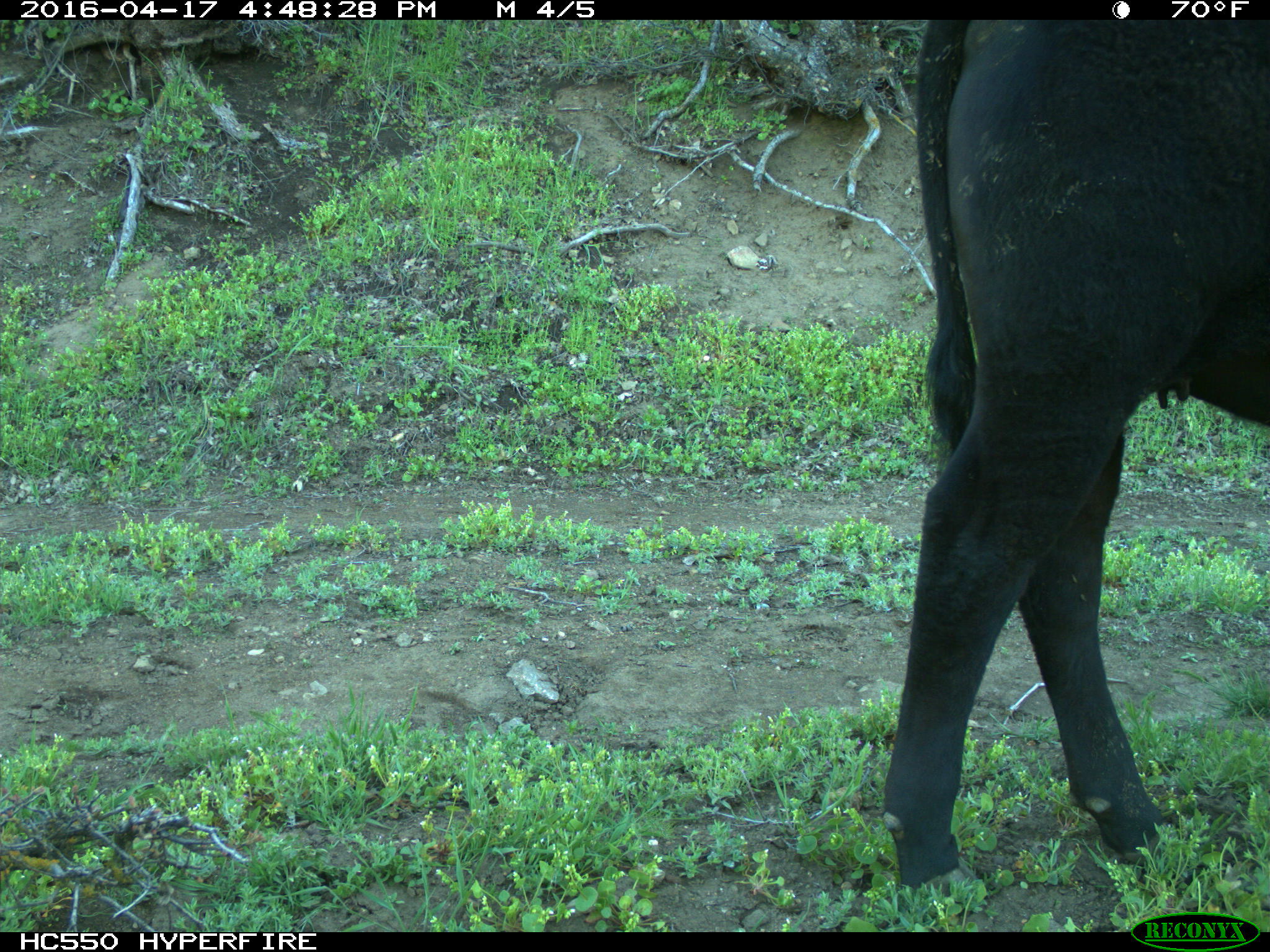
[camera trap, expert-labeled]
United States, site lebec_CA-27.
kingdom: Animalia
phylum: Chordata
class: Mammalia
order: Artiodactyla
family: Bovidae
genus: Bos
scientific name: Bos taurus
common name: domestic cow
Bos taurus (domestic cow).